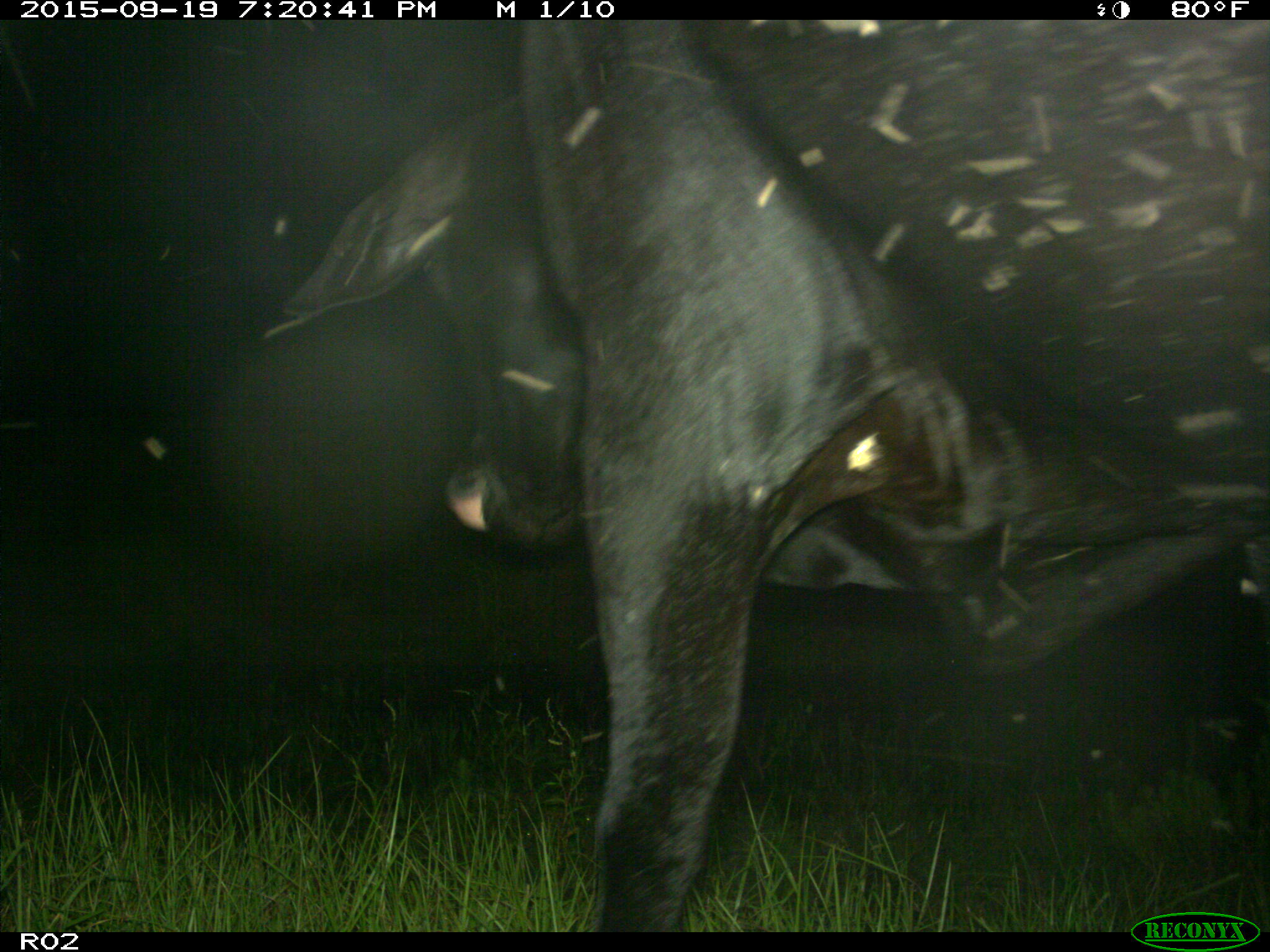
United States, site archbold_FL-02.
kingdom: Animalia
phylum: Chordata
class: Mammalia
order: Artiodactyla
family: Bovidae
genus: Bos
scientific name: Bos taurus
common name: domestic cow